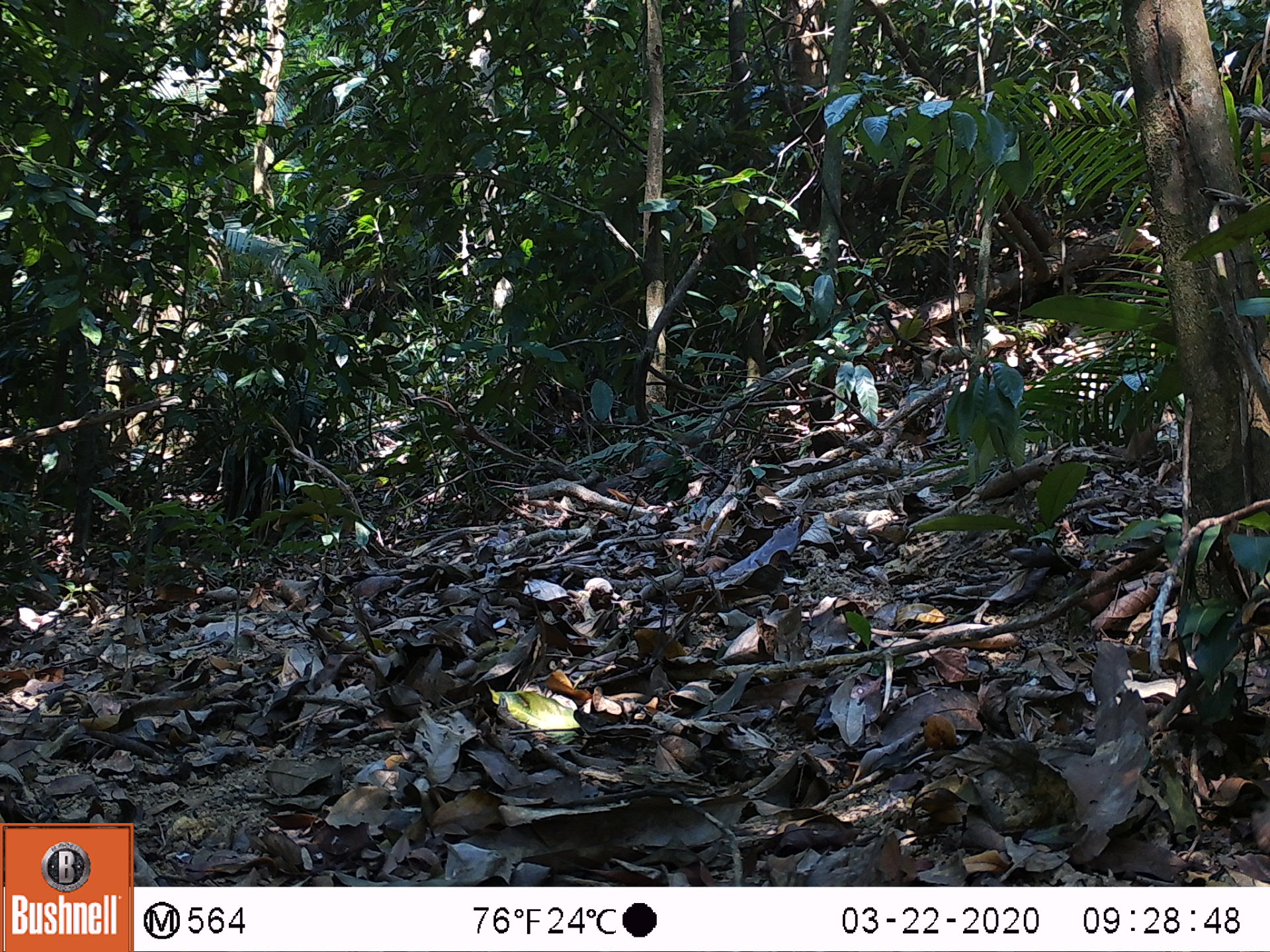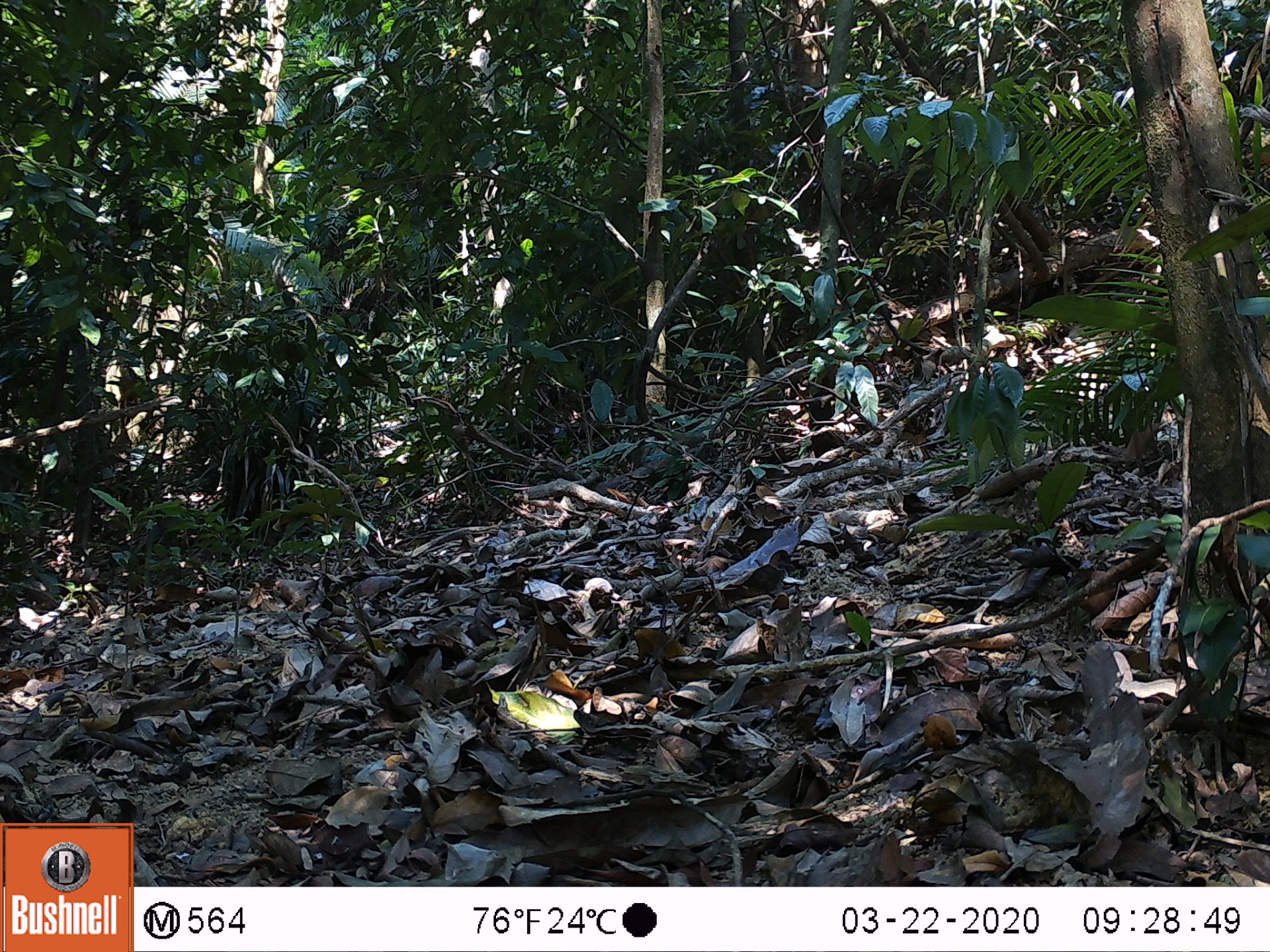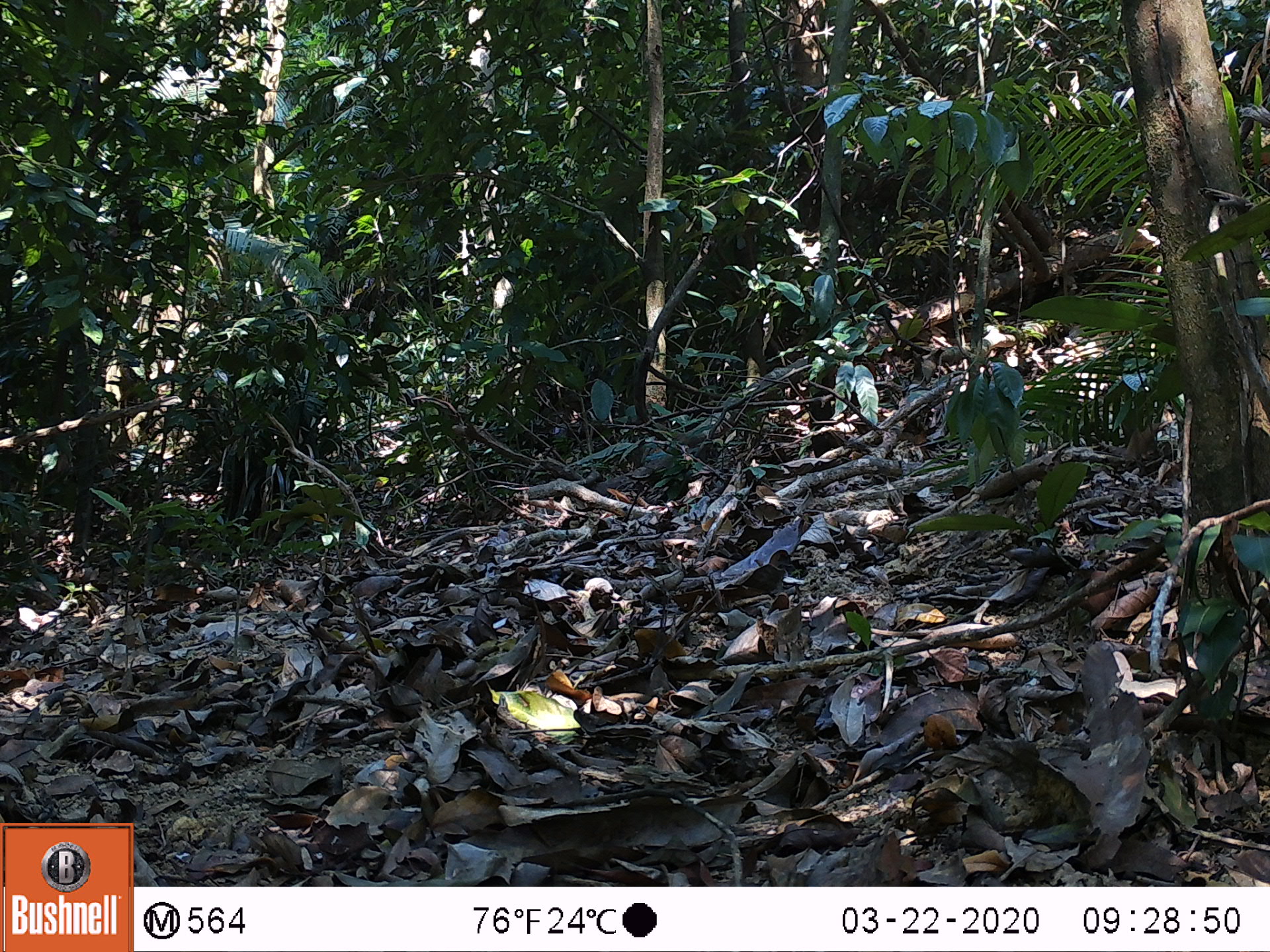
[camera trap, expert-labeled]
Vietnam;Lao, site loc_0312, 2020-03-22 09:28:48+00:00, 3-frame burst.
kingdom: Animalia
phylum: Chordata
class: Aves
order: Galliformes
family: Phasianidae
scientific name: Phasianidae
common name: partridge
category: unidentified partridge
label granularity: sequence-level